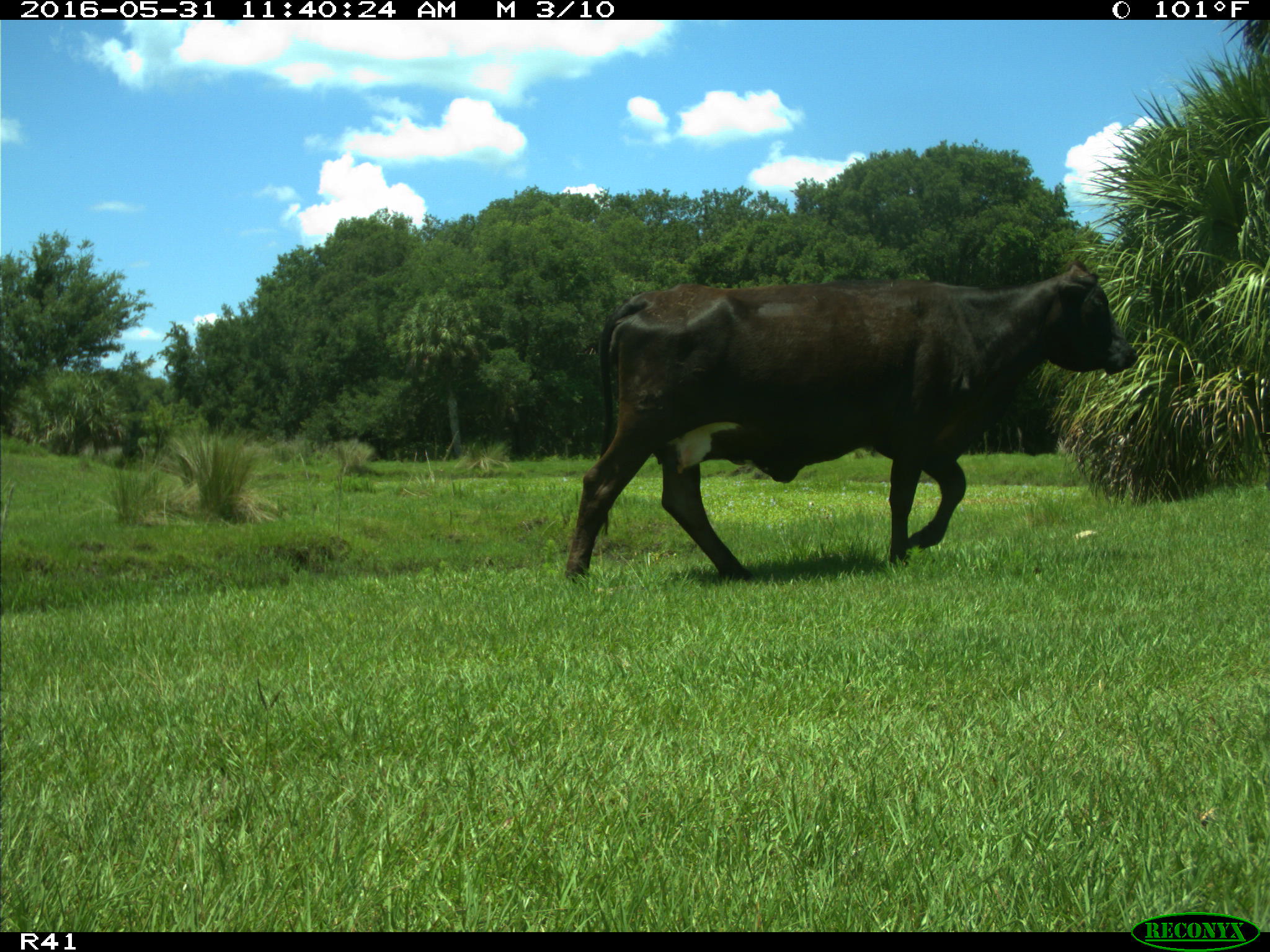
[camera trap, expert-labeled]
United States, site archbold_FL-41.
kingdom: Animalia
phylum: Chordata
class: Mammalia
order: Artiodactyla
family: Bovidae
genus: Bos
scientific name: Bos taurus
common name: domestic cow